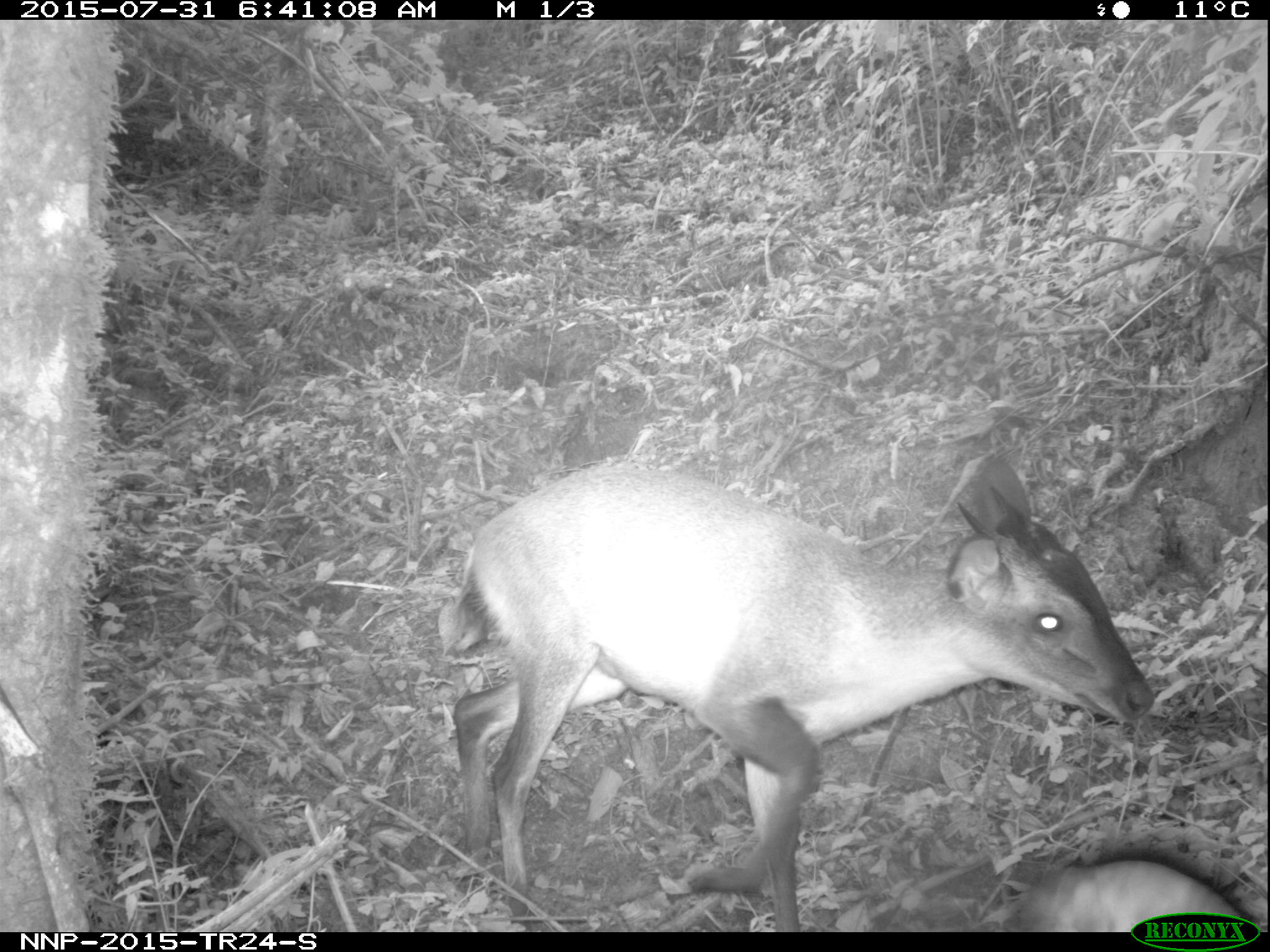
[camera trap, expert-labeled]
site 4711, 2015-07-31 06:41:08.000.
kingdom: Animalia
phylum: Chordata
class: Mammalia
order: Artiodactyla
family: Bovidae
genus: Cephalophus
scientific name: Cephalophus nigrifrons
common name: black-fronted duiker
Cephalophus nigrifrons (black-fronted duiker), count 1.